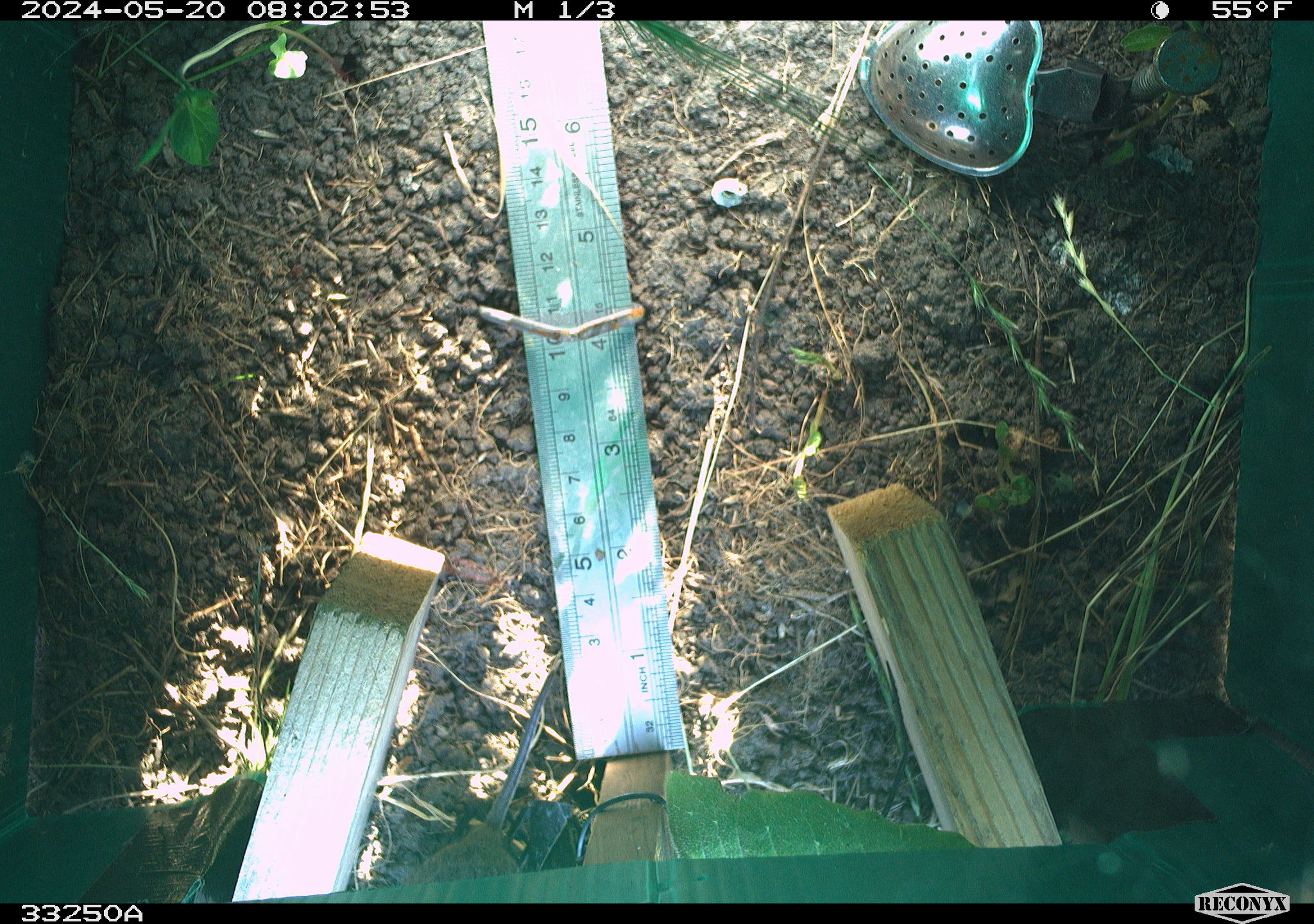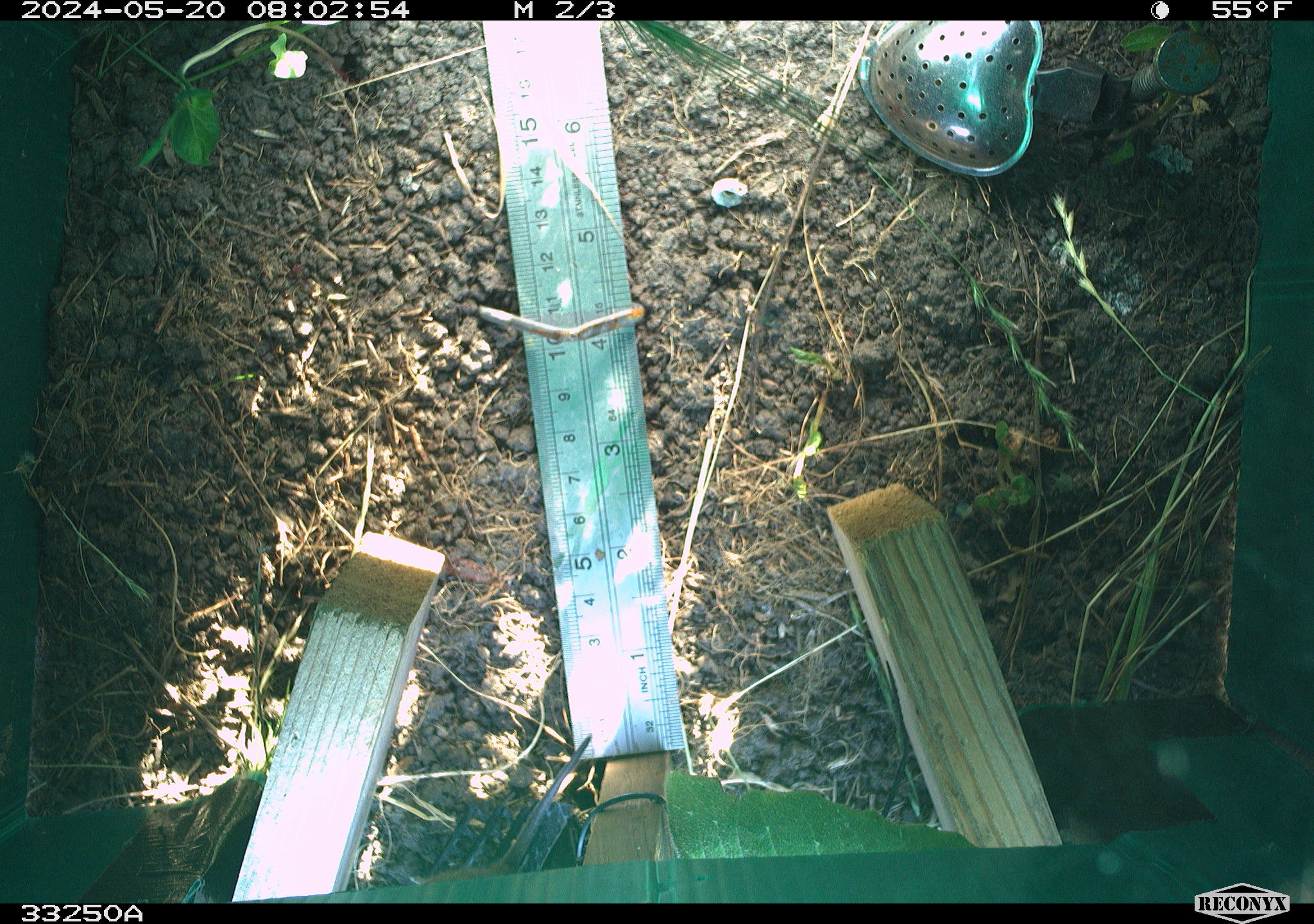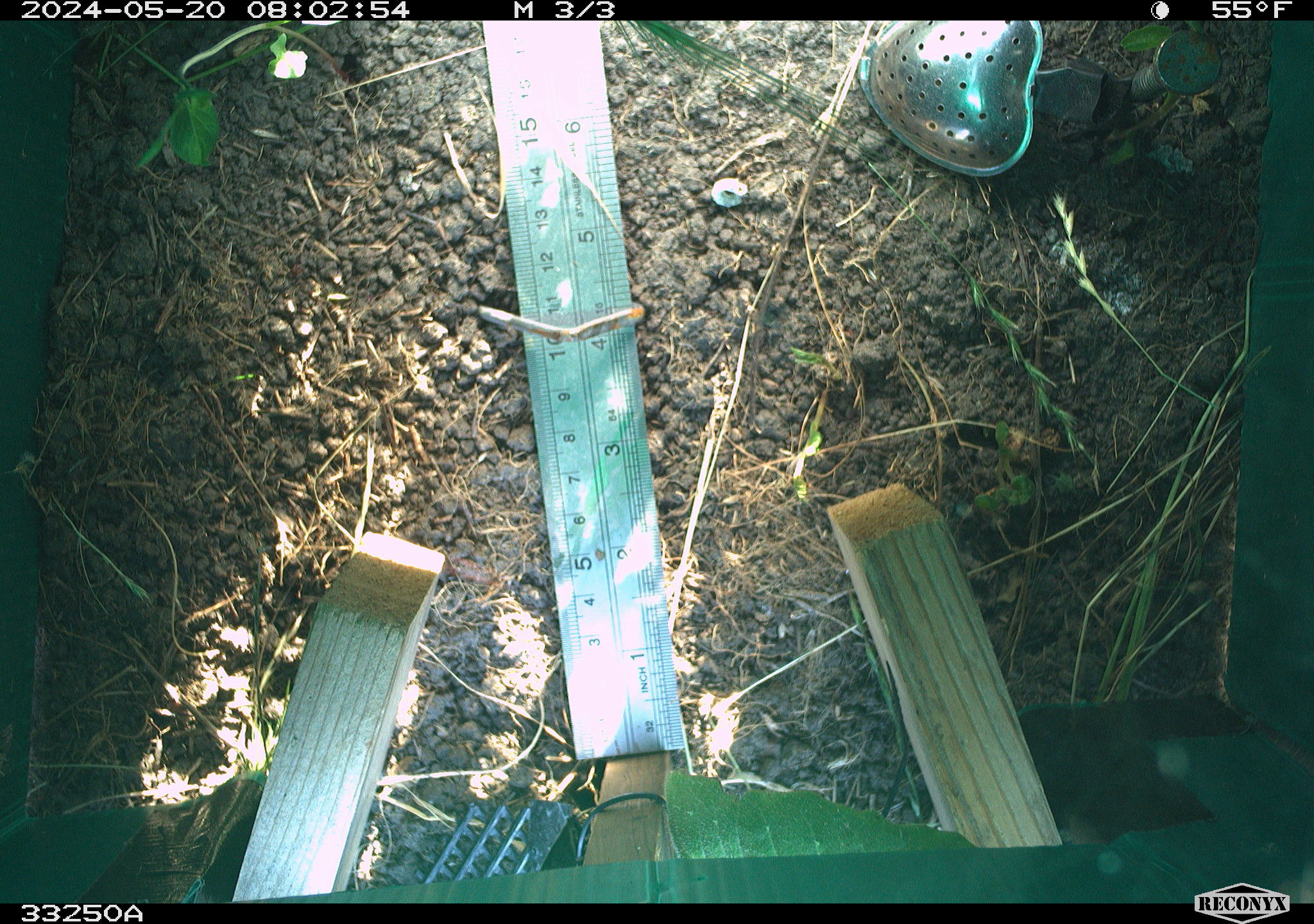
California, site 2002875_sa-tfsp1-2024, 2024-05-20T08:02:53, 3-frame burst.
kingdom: Animalia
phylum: Chordata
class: Mammalia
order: Rodentia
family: Cricetidae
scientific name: Arvicolinae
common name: voles, lemmings, and muskrats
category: arvicolinae subfamily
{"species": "arvicolinae subfamily (voles, lemmings, and muskrats) (Arvicolinae)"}